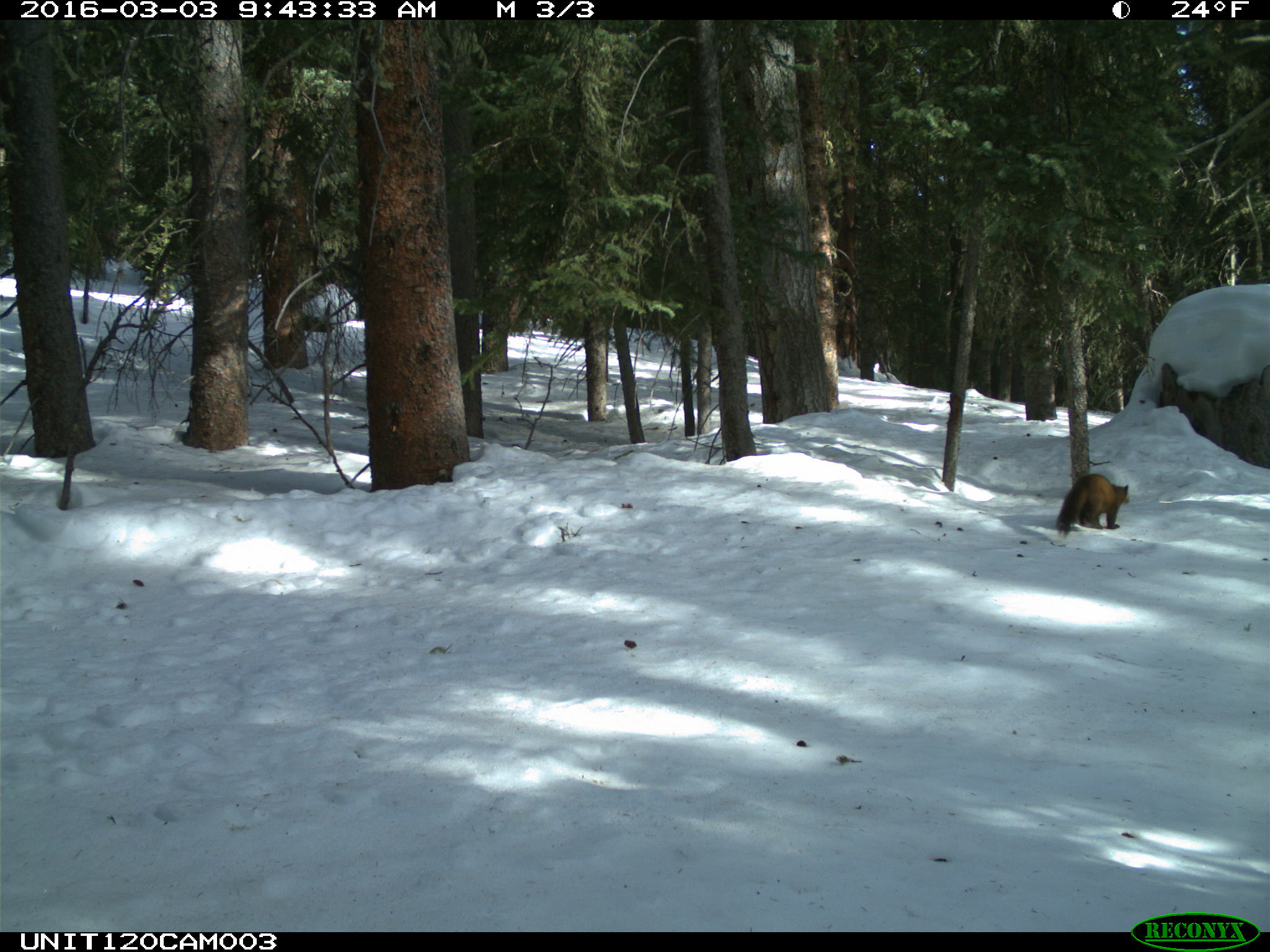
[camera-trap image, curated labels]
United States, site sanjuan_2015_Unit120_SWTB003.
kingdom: Animalia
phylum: Chordata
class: Mammalia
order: Carnivora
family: Mustelidae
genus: Martes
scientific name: Martes americana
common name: american marten